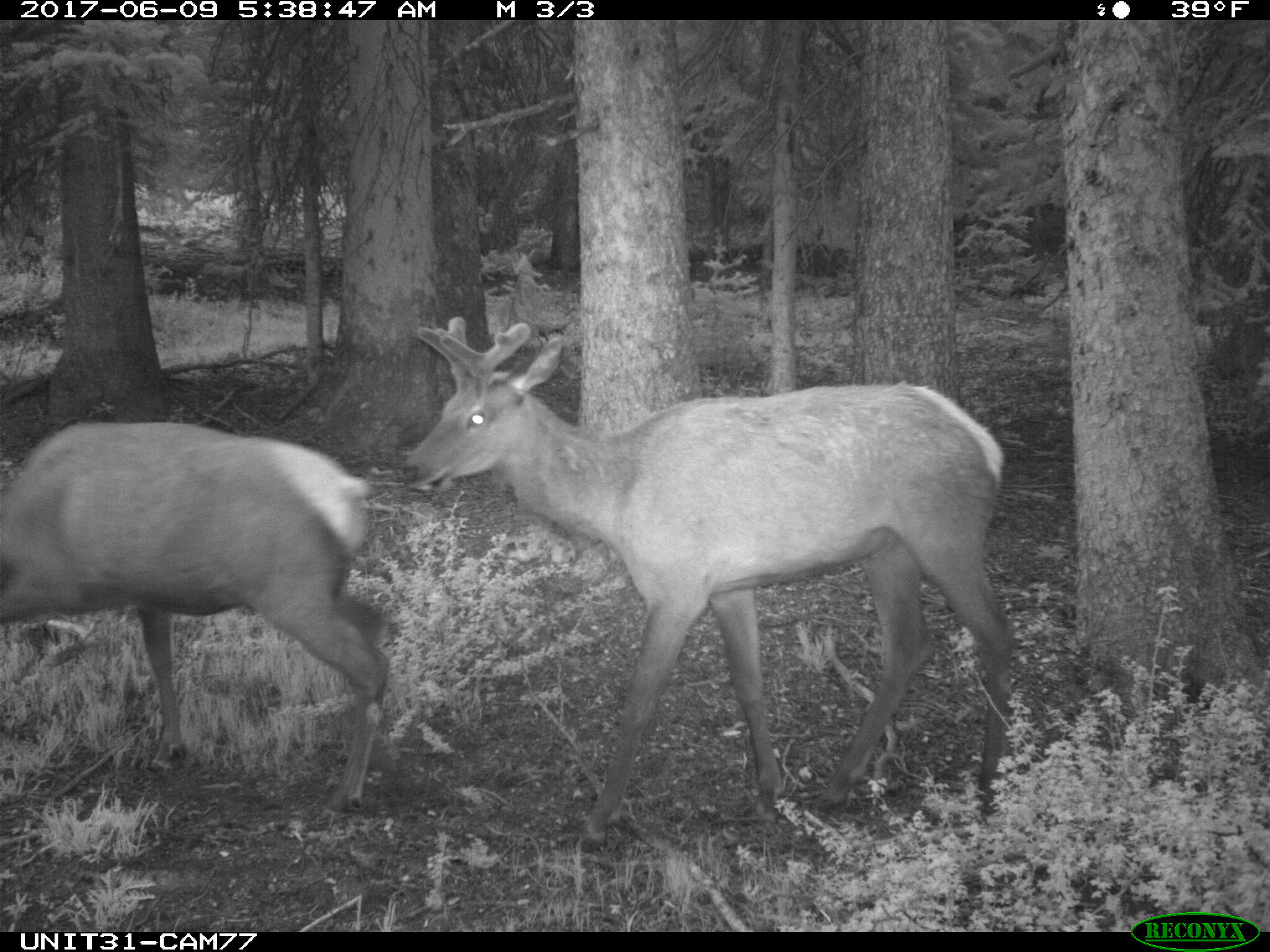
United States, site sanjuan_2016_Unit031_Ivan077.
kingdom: Animalia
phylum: Chordata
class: Mammalia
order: Artiodactyla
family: Cervidae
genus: Cervus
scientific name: Cervus elaphus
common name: red deer